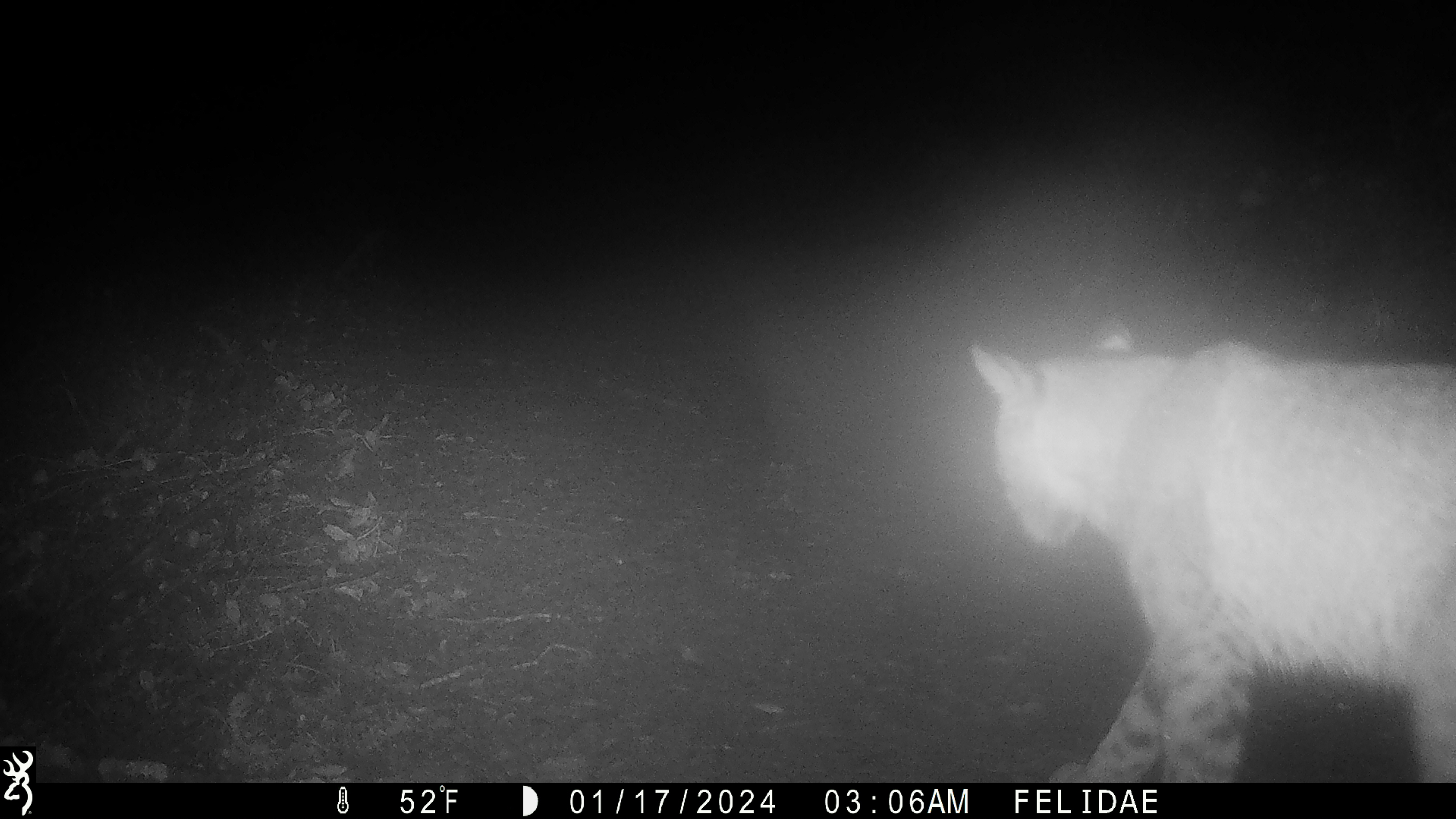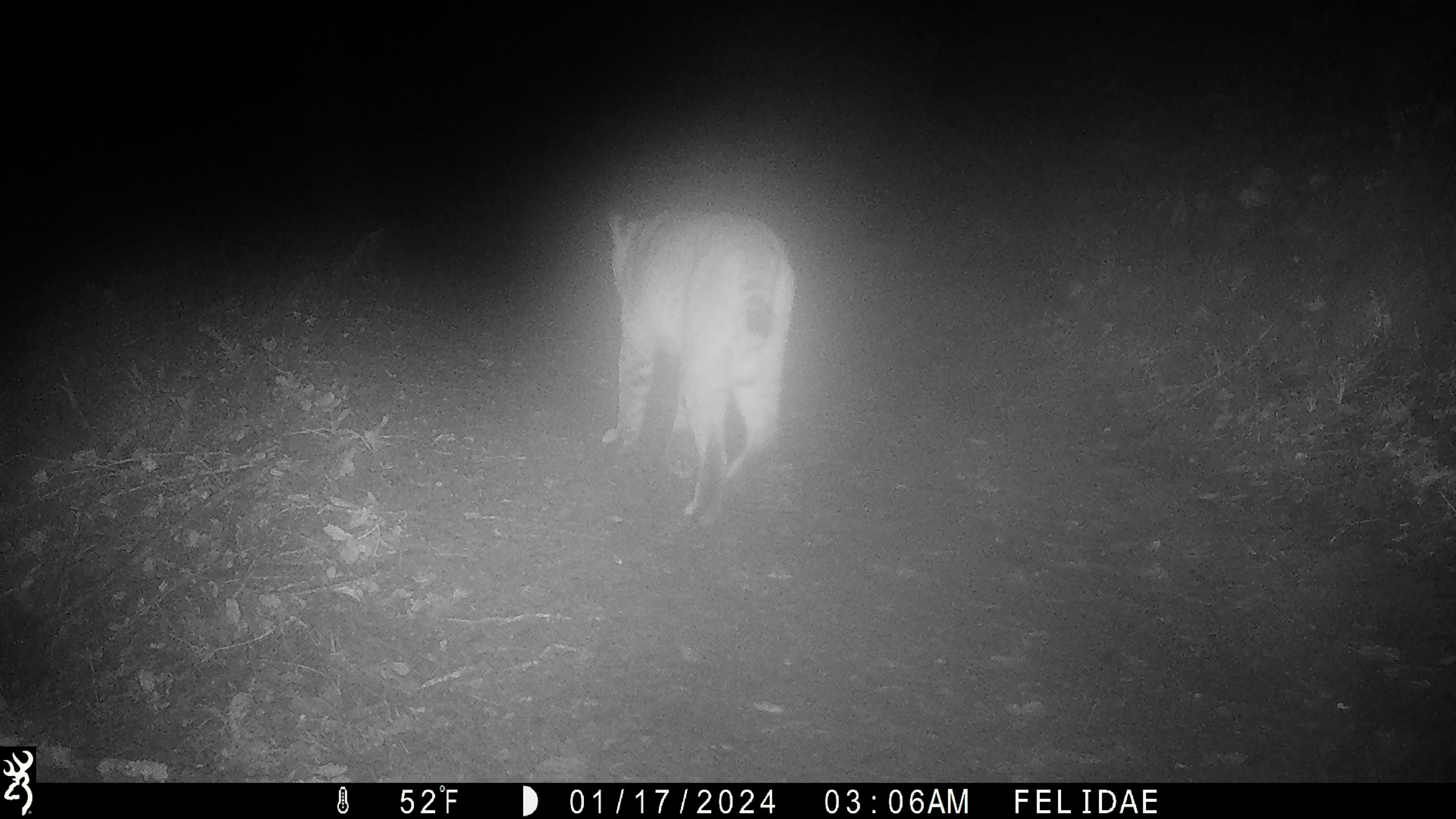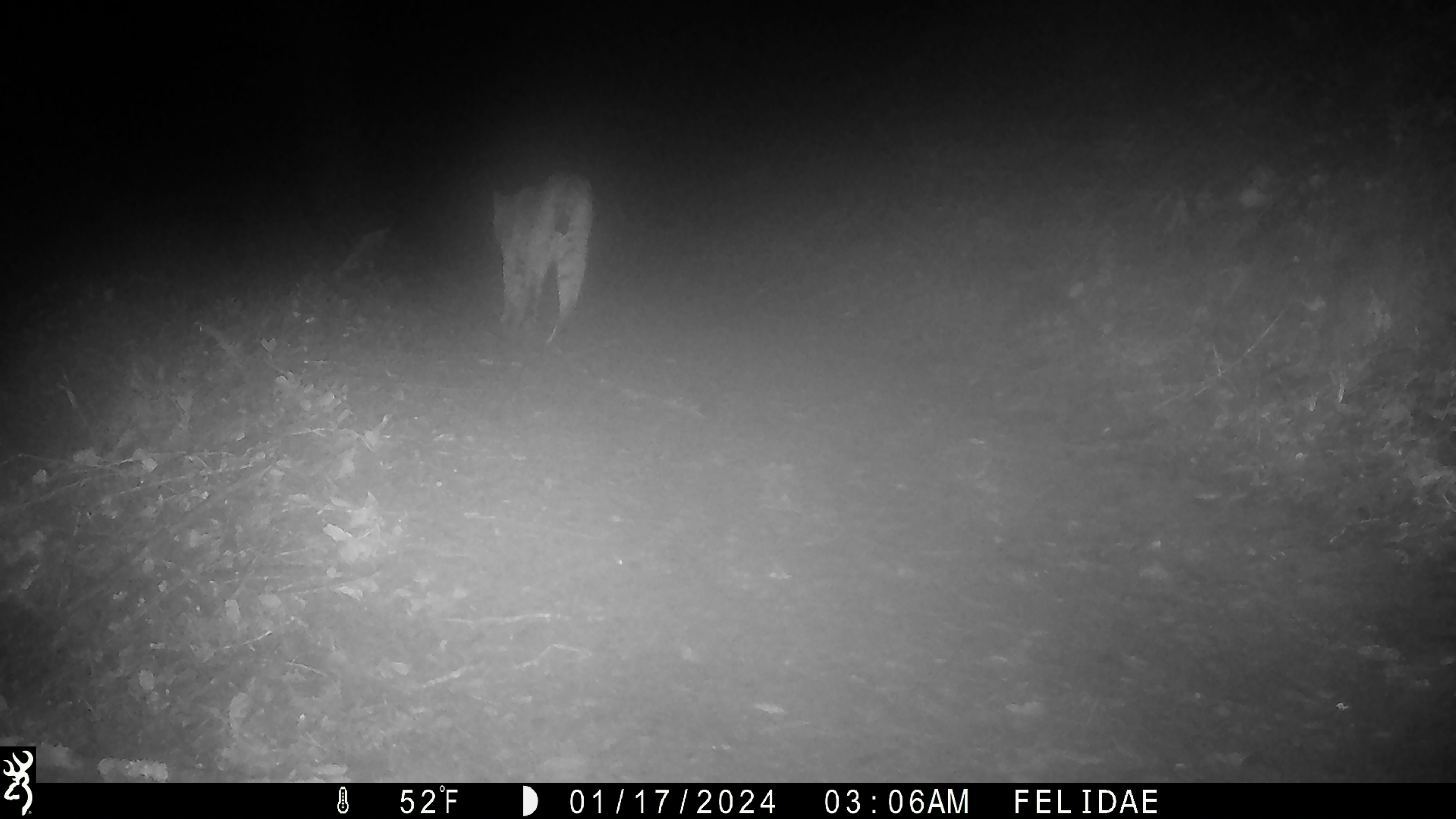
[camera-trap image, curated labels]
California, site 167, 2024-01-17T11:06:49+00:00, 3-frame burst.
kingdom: Animalia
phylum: Chordata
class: Mammalia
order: Carnivora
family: Felidae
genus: Lynx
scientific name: Lynx rufus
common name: bobcat